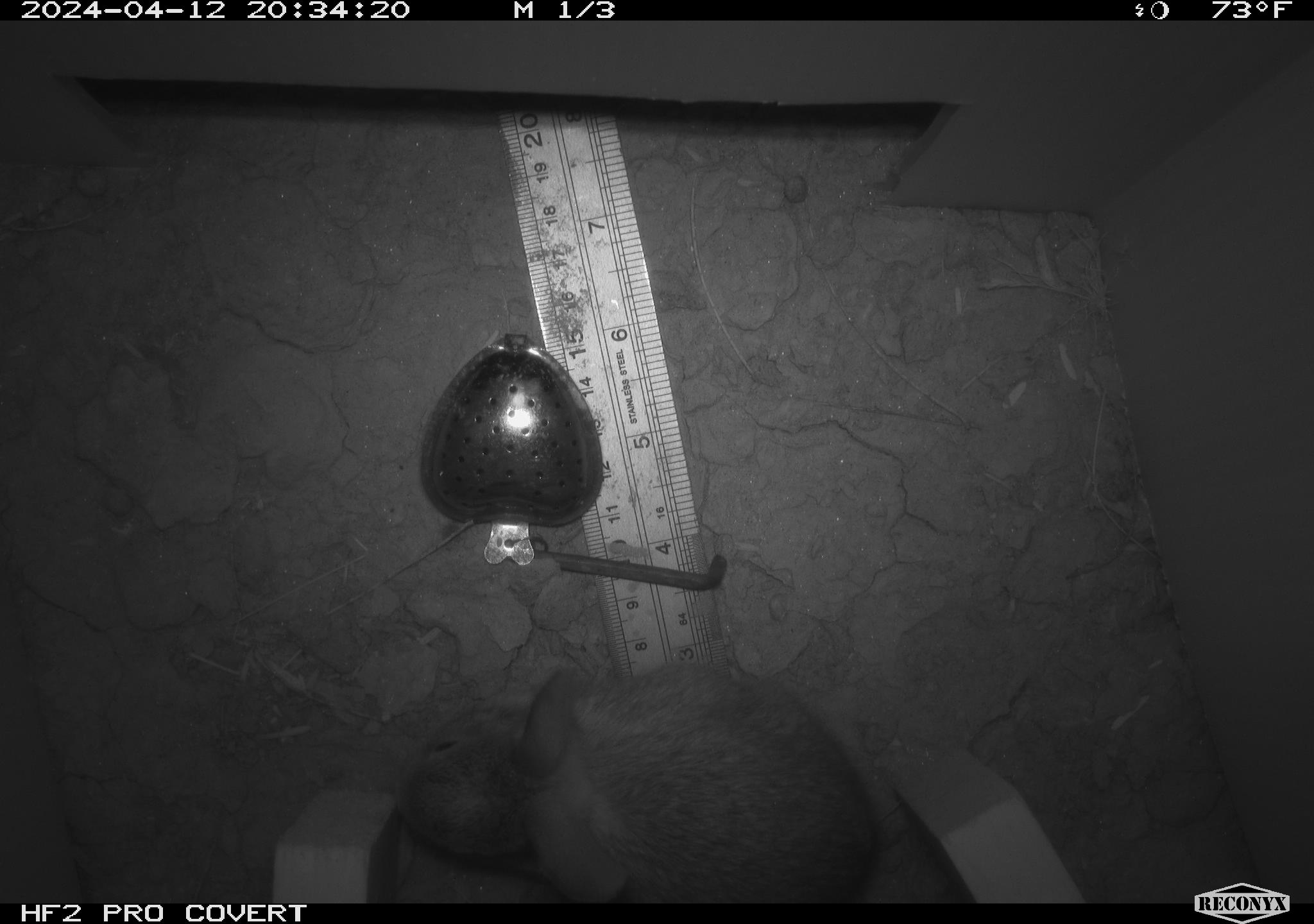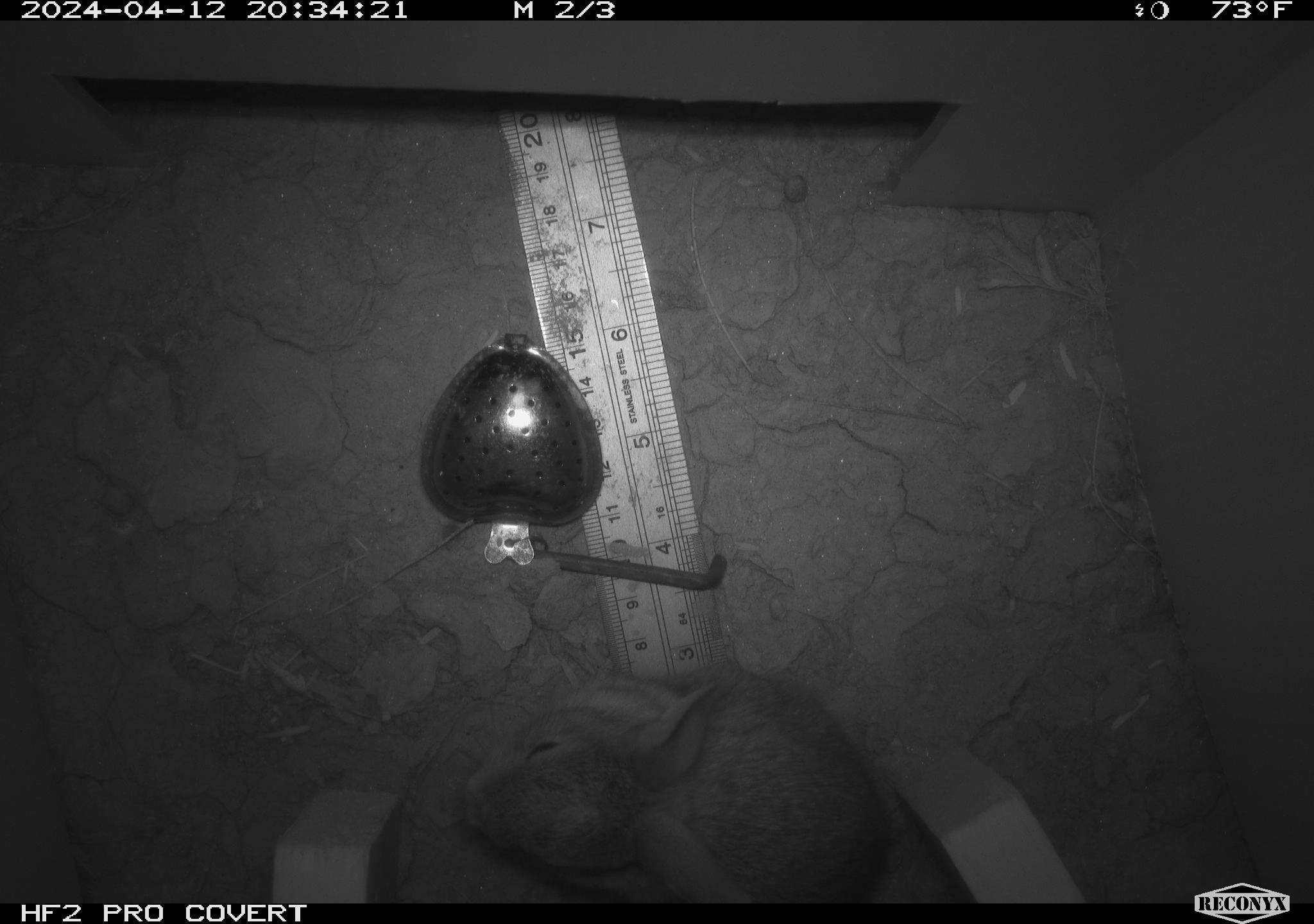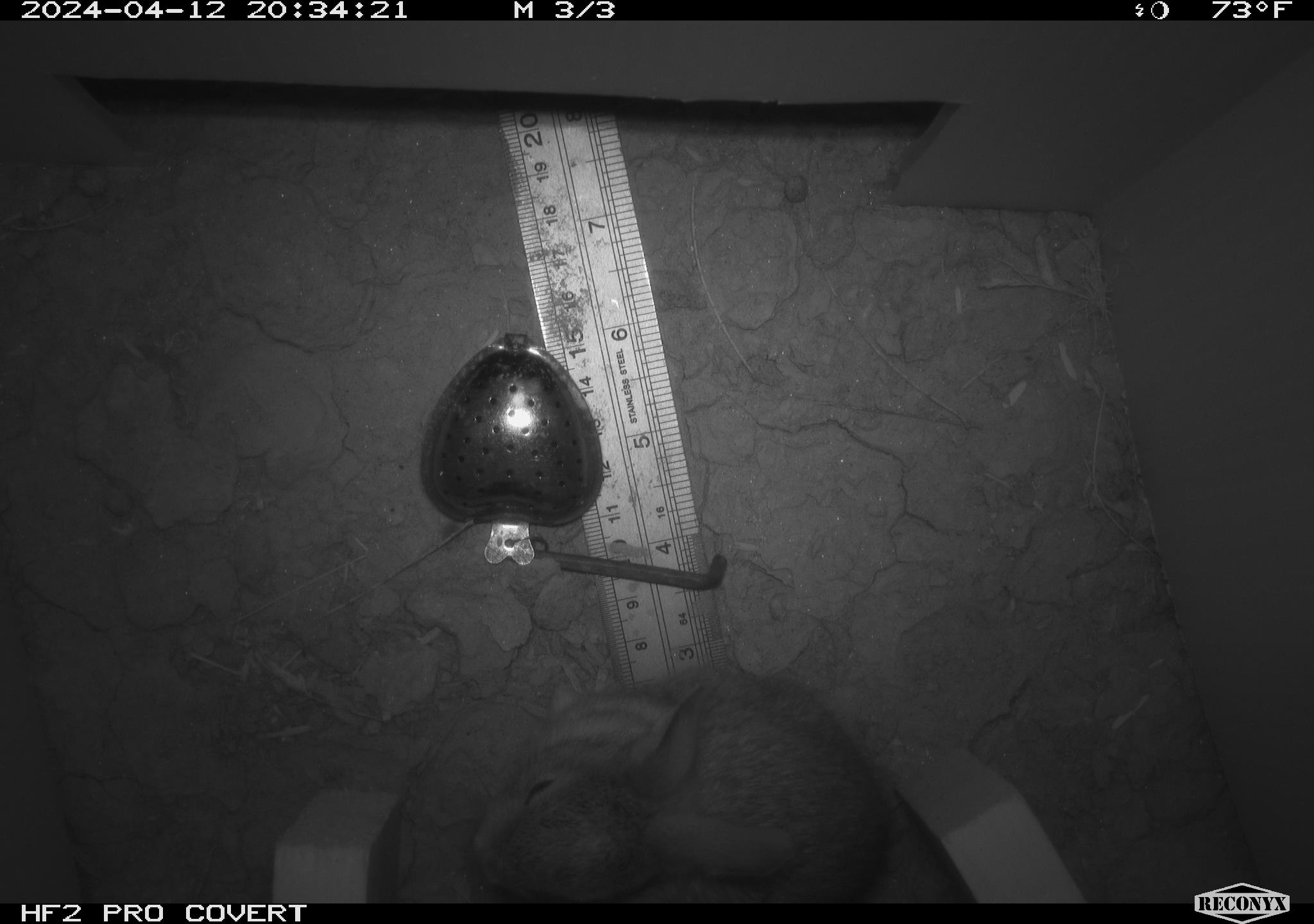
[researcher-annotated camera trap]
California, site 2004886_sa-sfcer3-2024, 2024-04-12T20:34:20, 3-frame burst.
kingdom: Animalia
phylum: Chordata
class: Mammalia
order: Lagomorpha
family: Leporidae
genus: Sylvilagus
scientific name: Sylvilagus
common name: cottontail rabbits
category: sylvilagus species